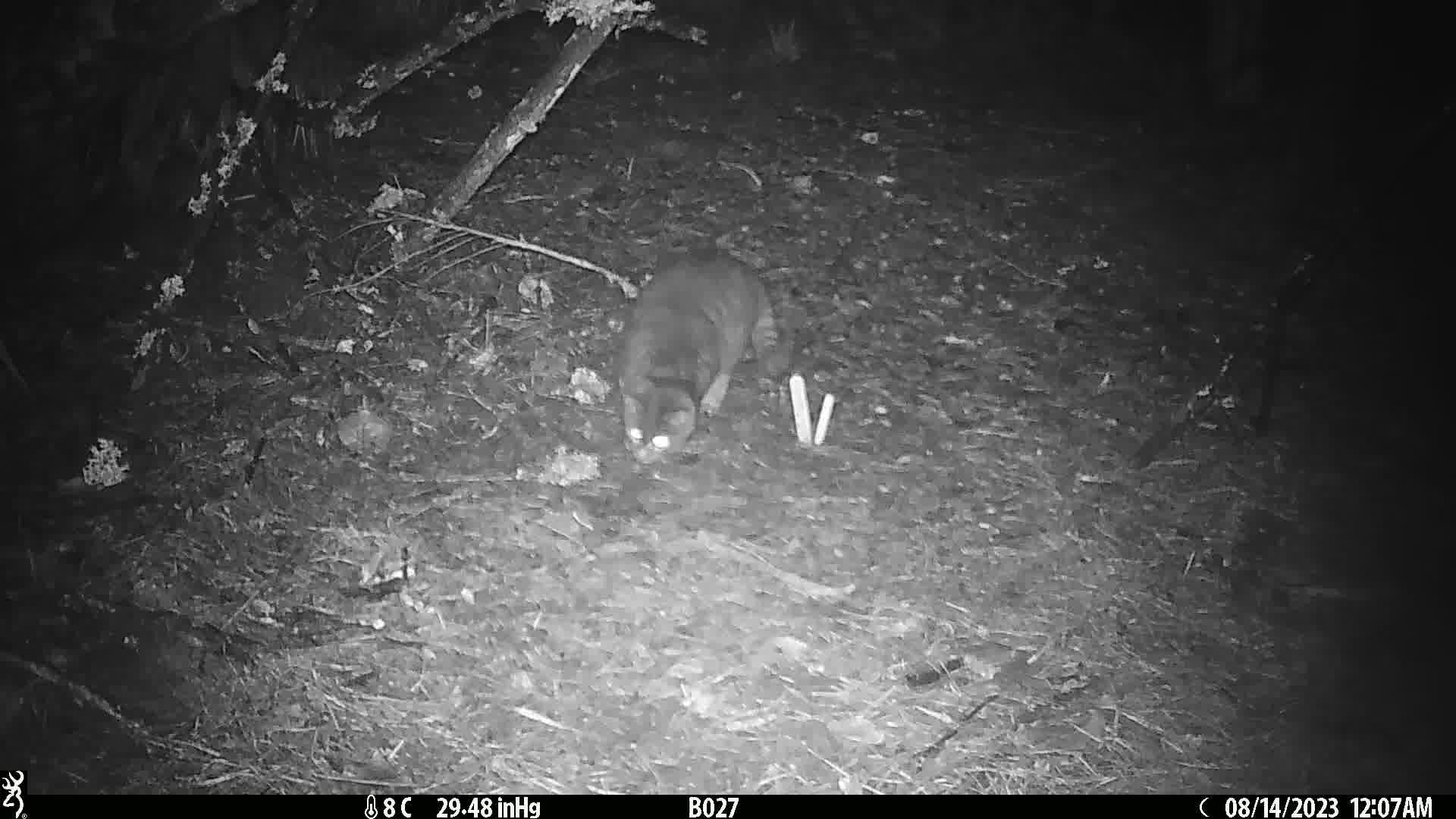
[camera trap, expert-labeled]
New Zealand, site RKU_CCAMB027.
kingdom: Animalia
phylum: Chordata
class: Mammalia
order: Carnivora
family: Felidae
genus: Felis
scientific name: Felis catus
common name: domestic cat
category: cat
Cat (domestic cat) (Felis catus).